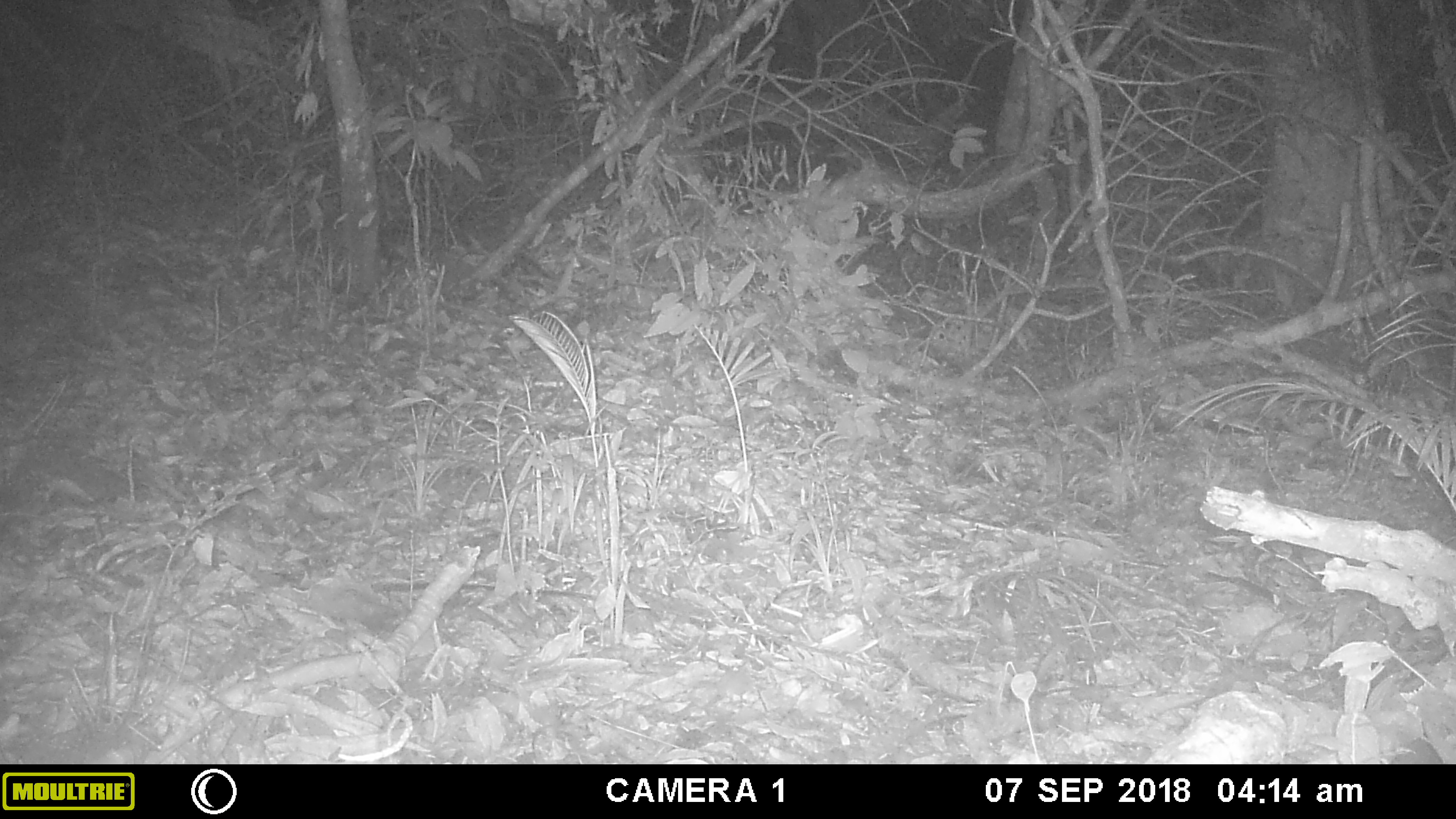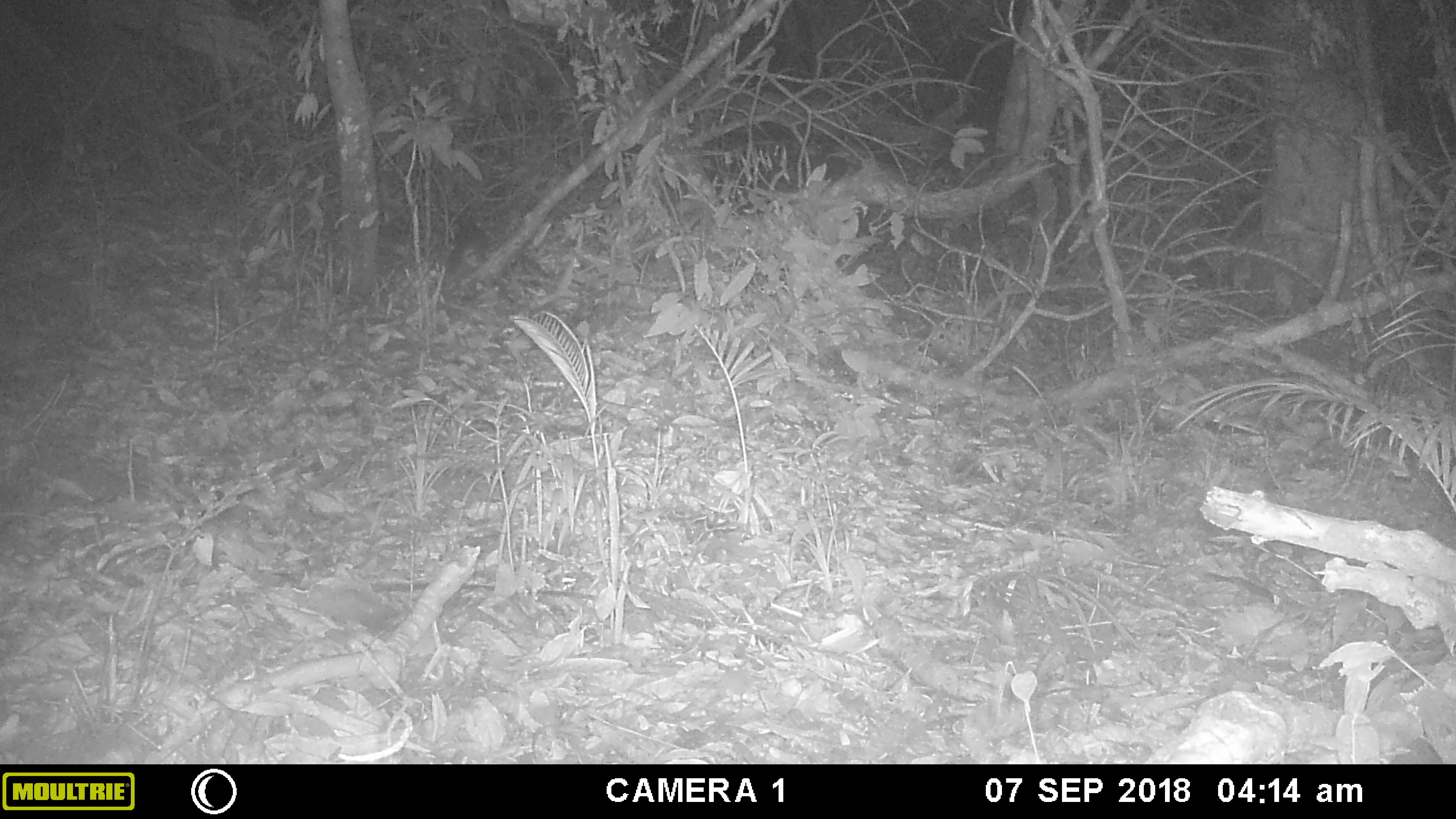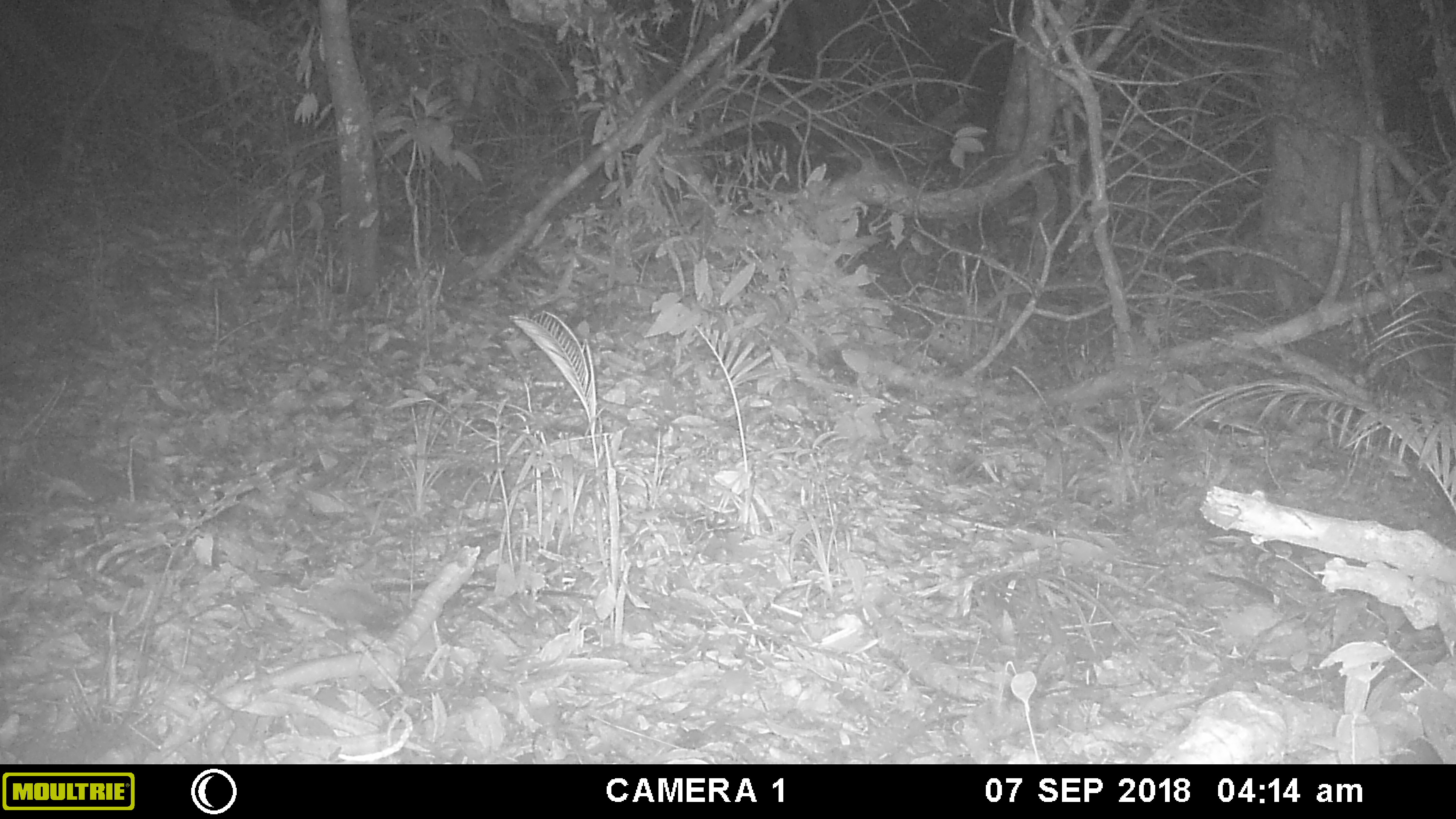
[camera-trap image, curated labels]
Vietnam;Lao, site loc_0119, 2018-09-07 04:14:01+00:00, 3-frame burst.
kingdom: Animalia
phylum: Chordata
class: Mammalia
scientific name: Mammalia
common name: mammal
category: unidentified small mammal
Unidentified small mammal (mammal) (Mammalia). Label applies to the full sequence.